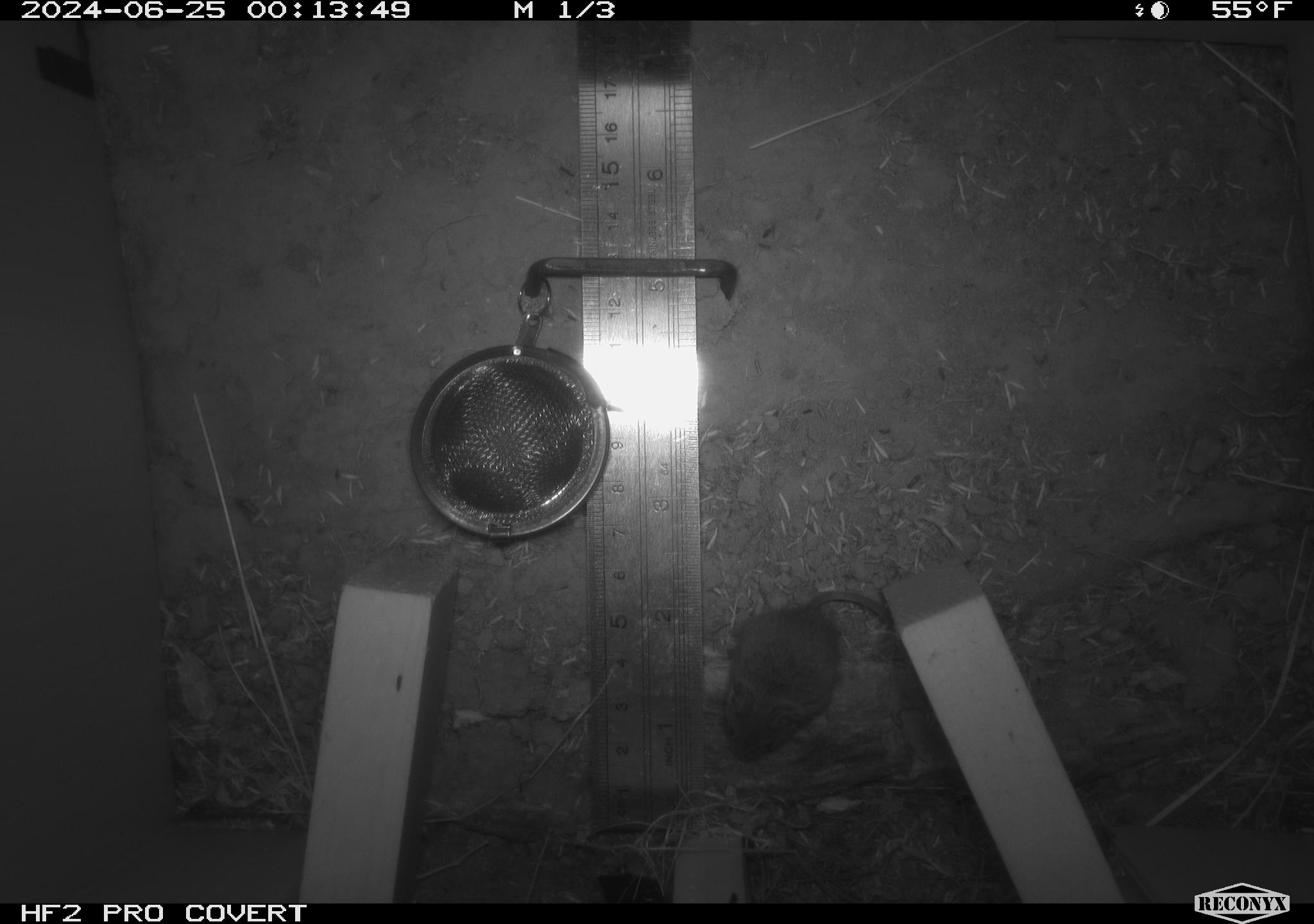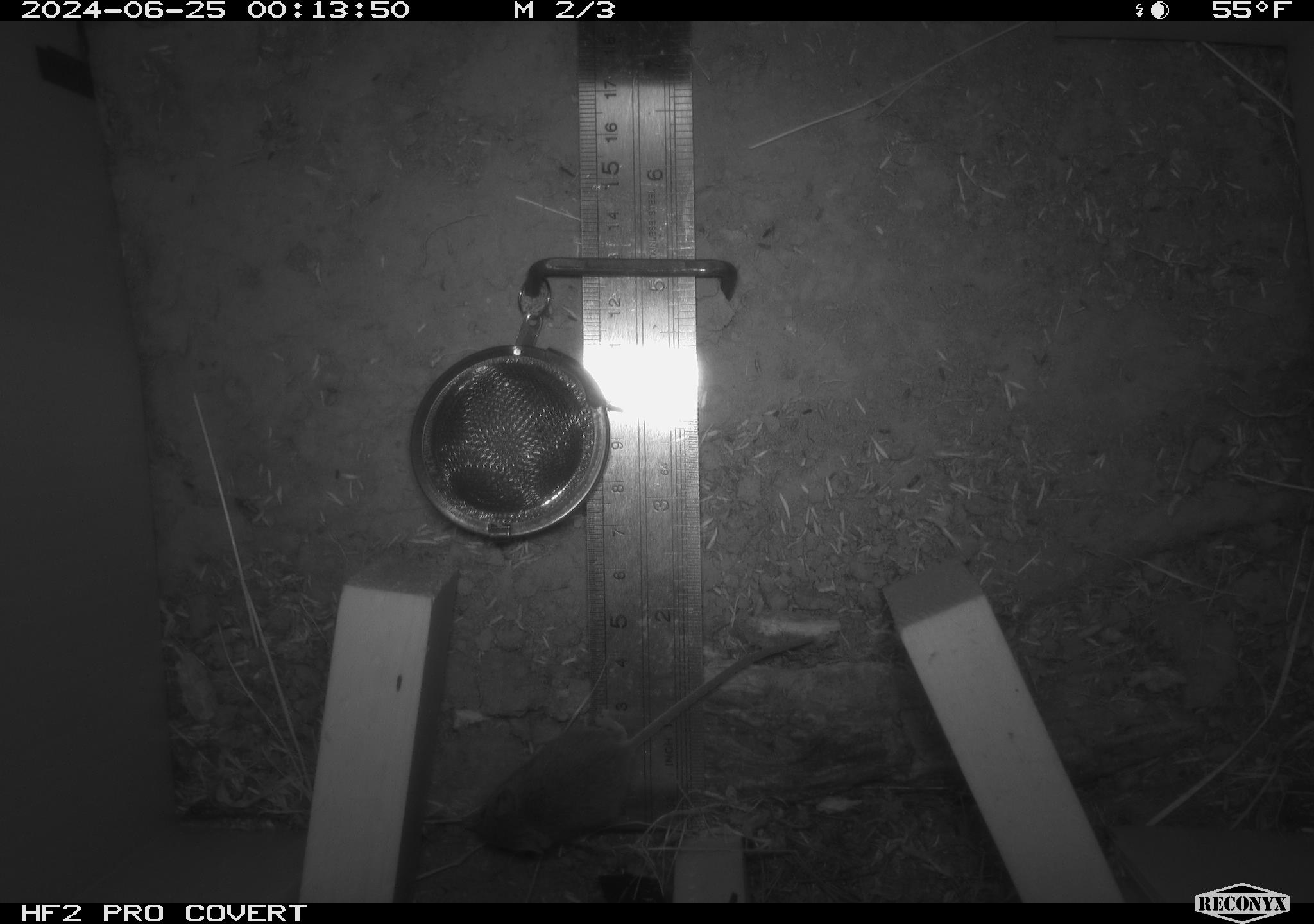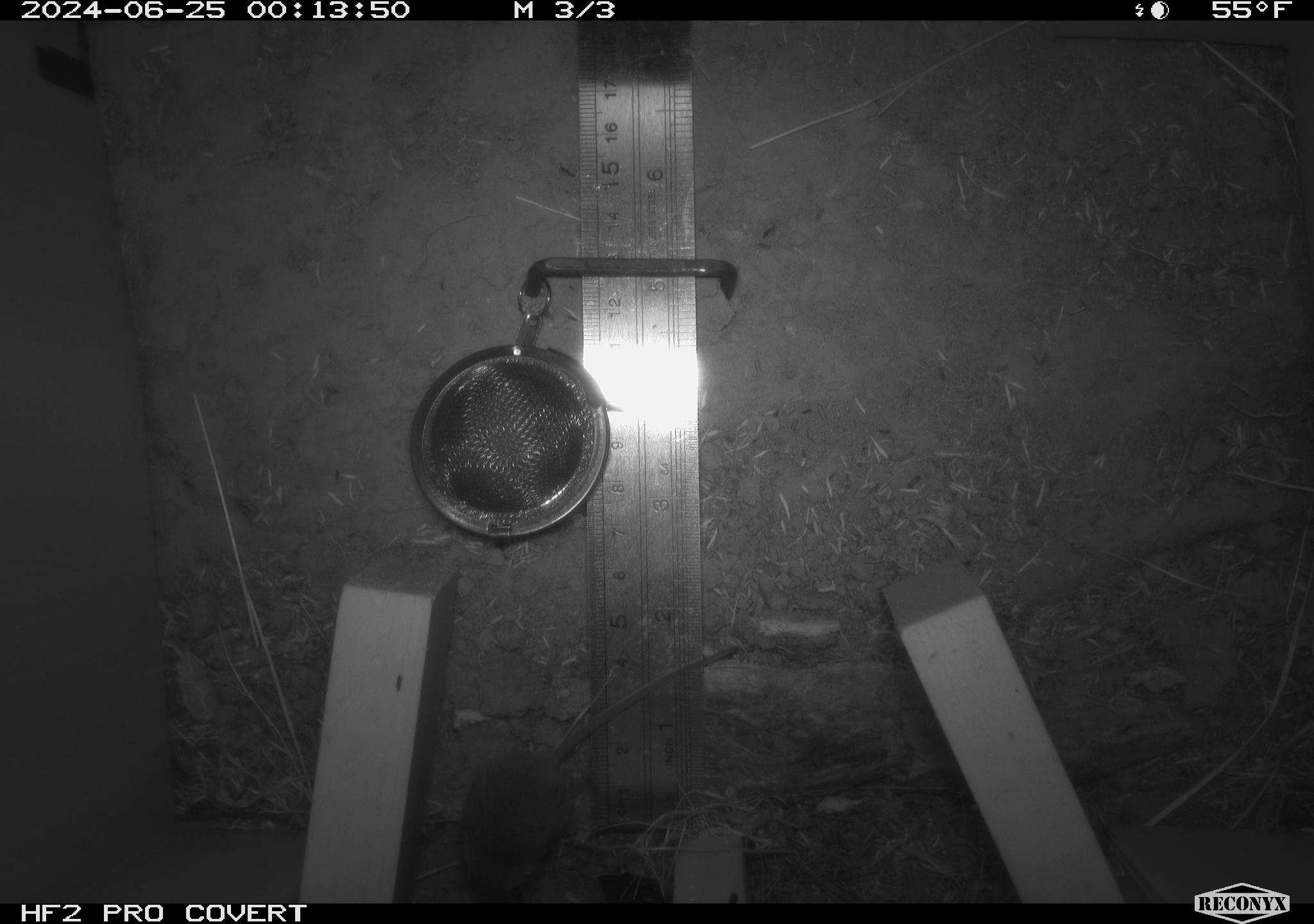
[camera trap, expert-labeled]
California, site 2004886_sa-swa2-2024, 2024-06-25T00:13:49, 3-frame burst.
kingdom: Animalia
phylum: Chordata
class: Mammalia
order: Rodentia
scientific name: Rodentia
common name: mouse species